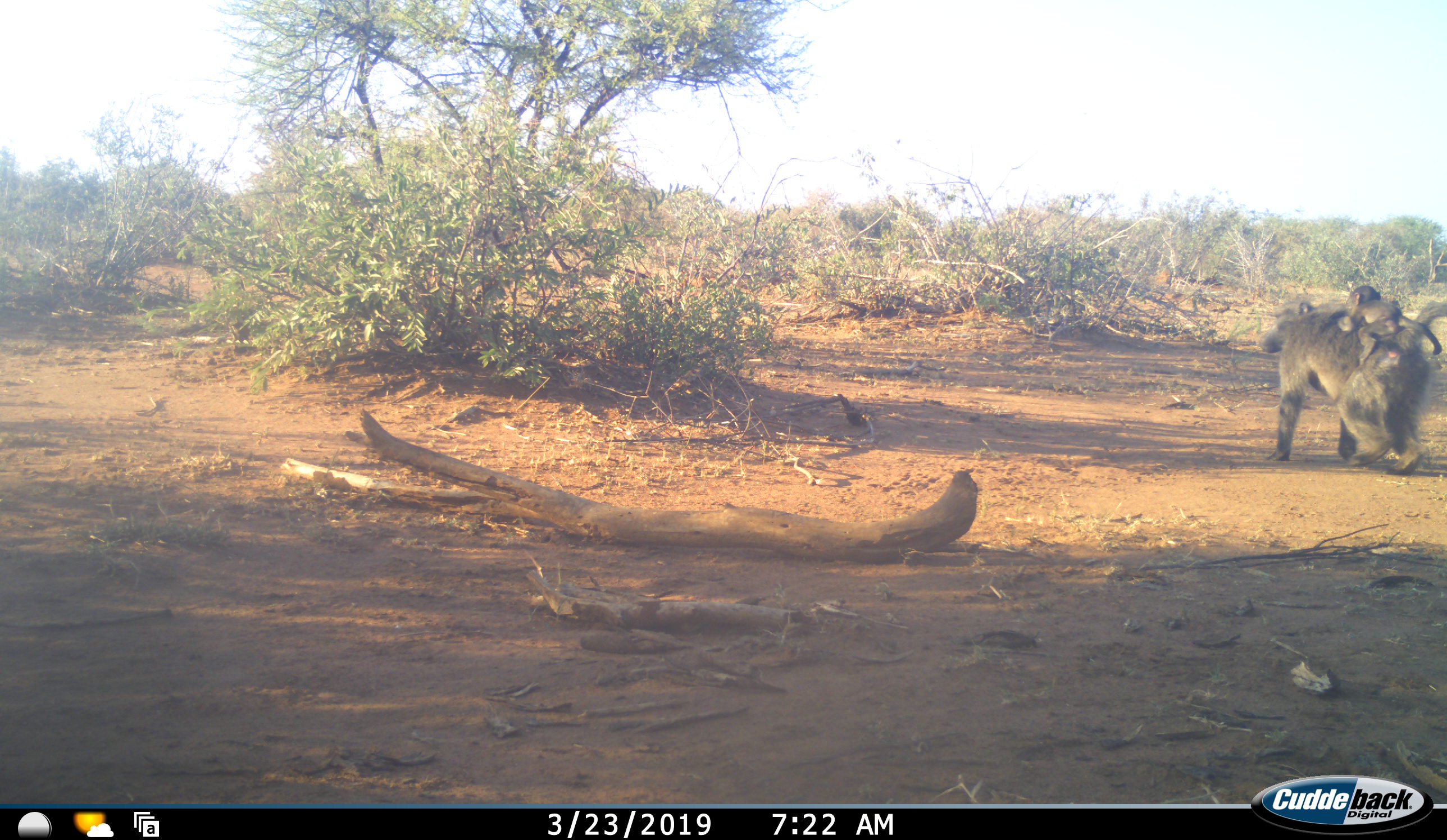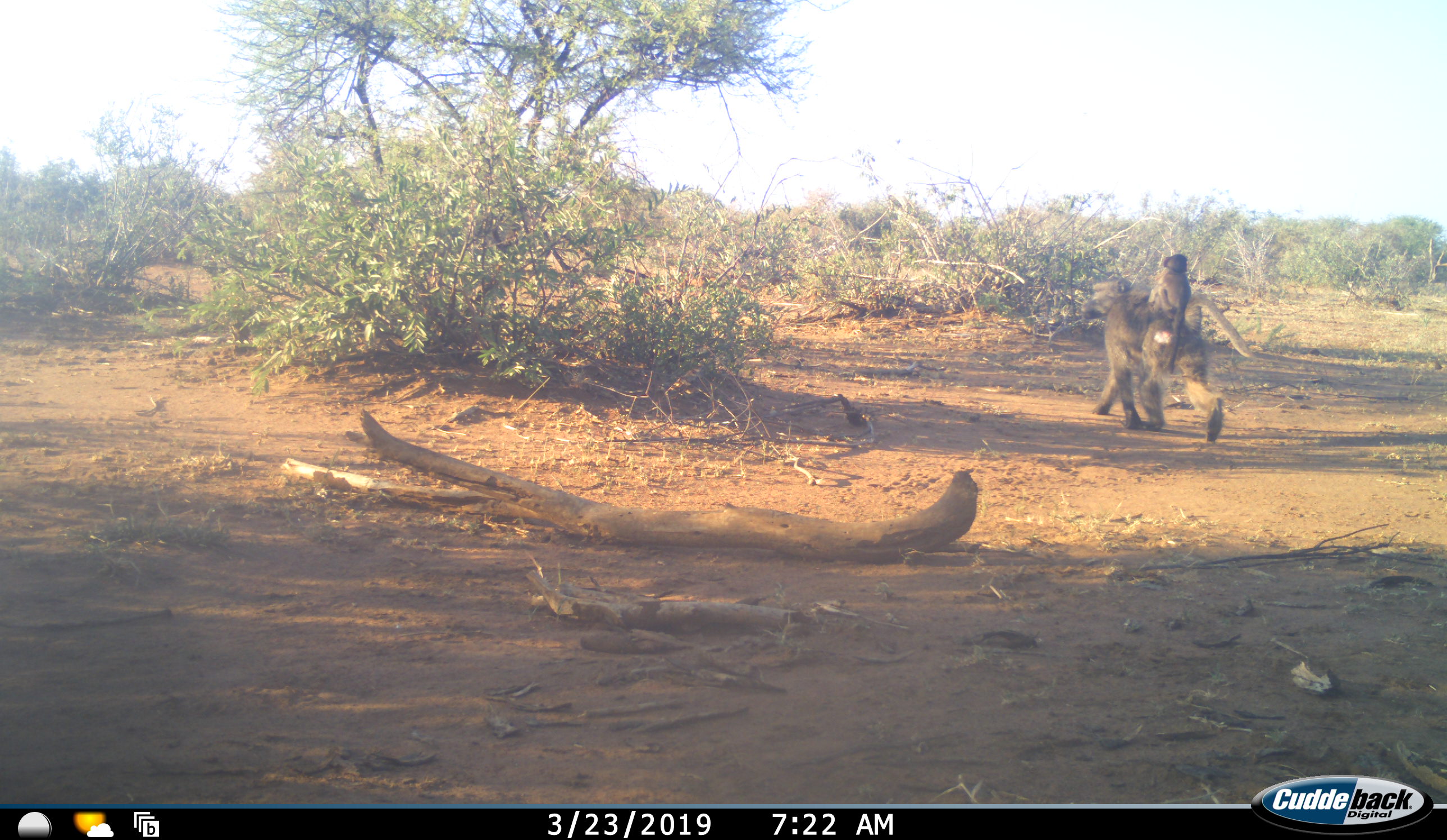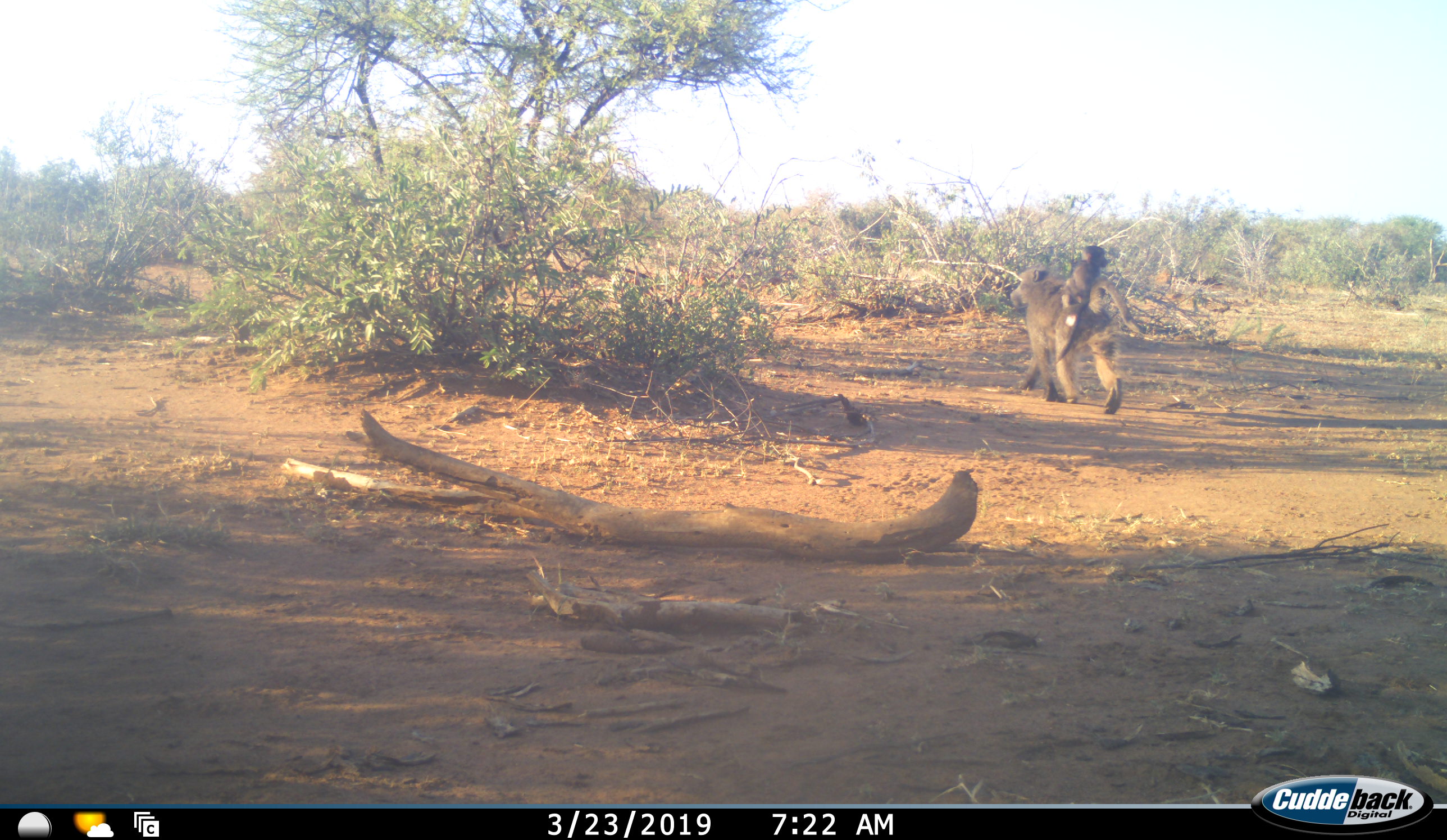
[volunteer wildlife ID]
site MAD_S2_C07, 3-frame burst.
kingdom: Animalia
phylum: Chordata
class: Mammalia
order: Primates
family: Cercopithecidae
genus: Papio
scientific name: Papio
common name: baboon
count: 2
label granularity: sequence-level